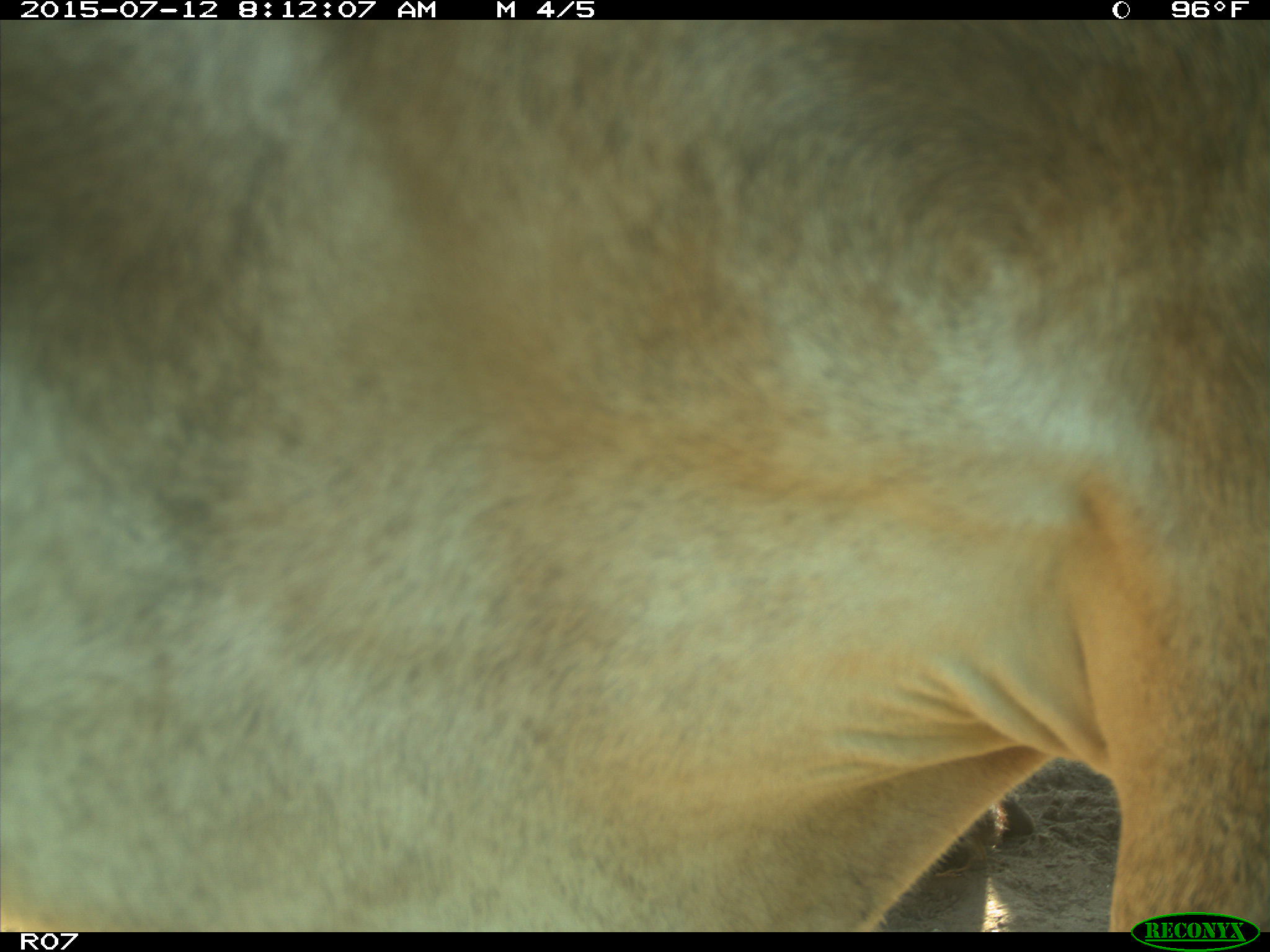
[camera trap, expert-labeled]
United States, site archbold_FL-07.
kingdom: Animalia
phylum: Chordata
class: Mammalia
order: Artiodactyla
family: Bovidae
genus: Bos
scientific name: Bos taurus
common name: domestic cow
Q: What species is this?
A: Bos taurus (domestic cow).